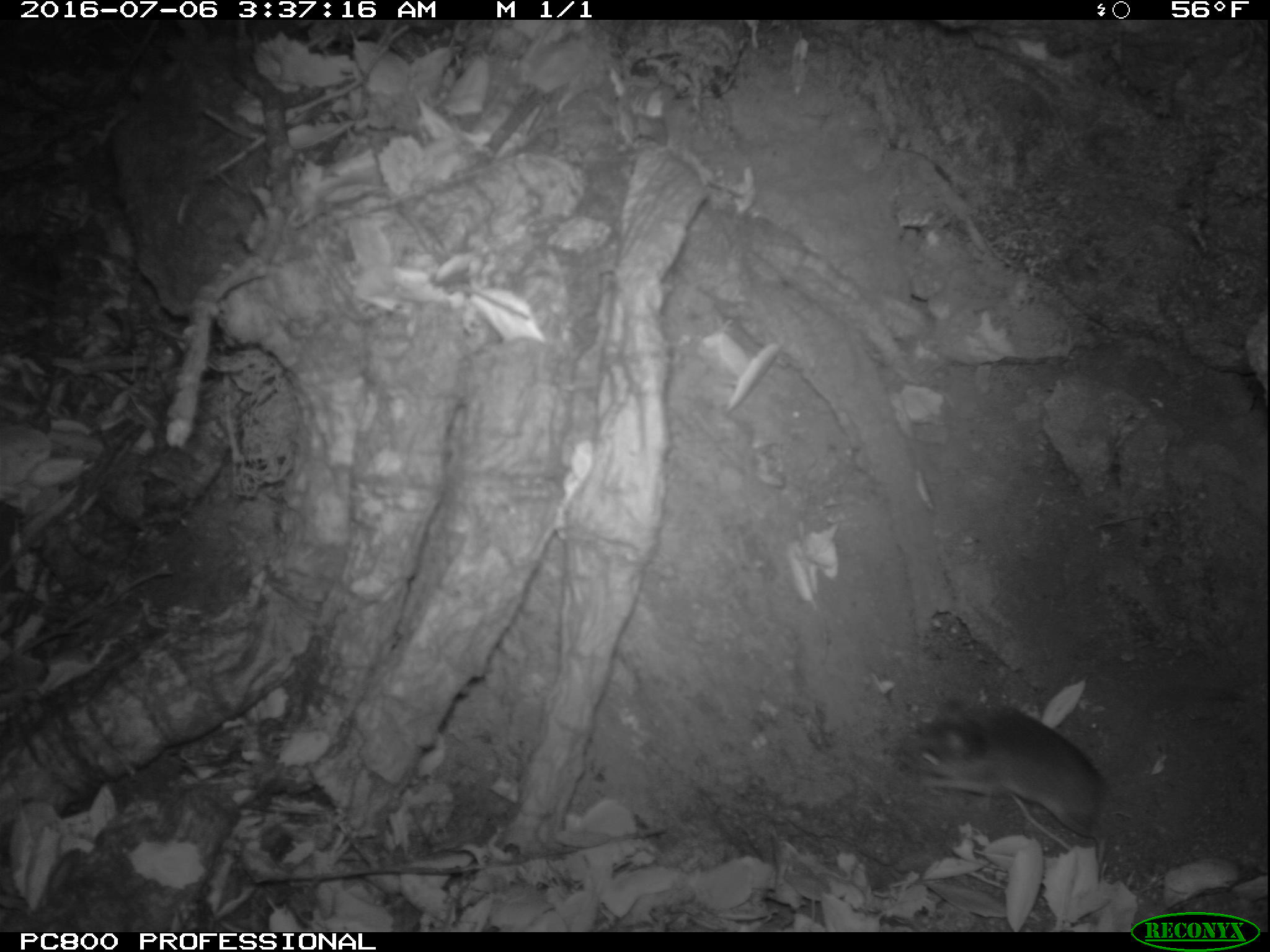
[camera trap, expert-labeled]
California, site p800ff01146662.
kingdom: Animalia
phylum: Chordata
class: Mammalia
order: Rodentia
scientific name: Rodentia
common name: rodent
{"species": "rodent (Rodentia)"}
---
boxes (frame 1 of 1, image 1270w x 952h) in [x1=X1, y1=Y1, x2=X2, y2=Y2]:
rodent: [x1=902, y1=696, x2=1109, y2=883]